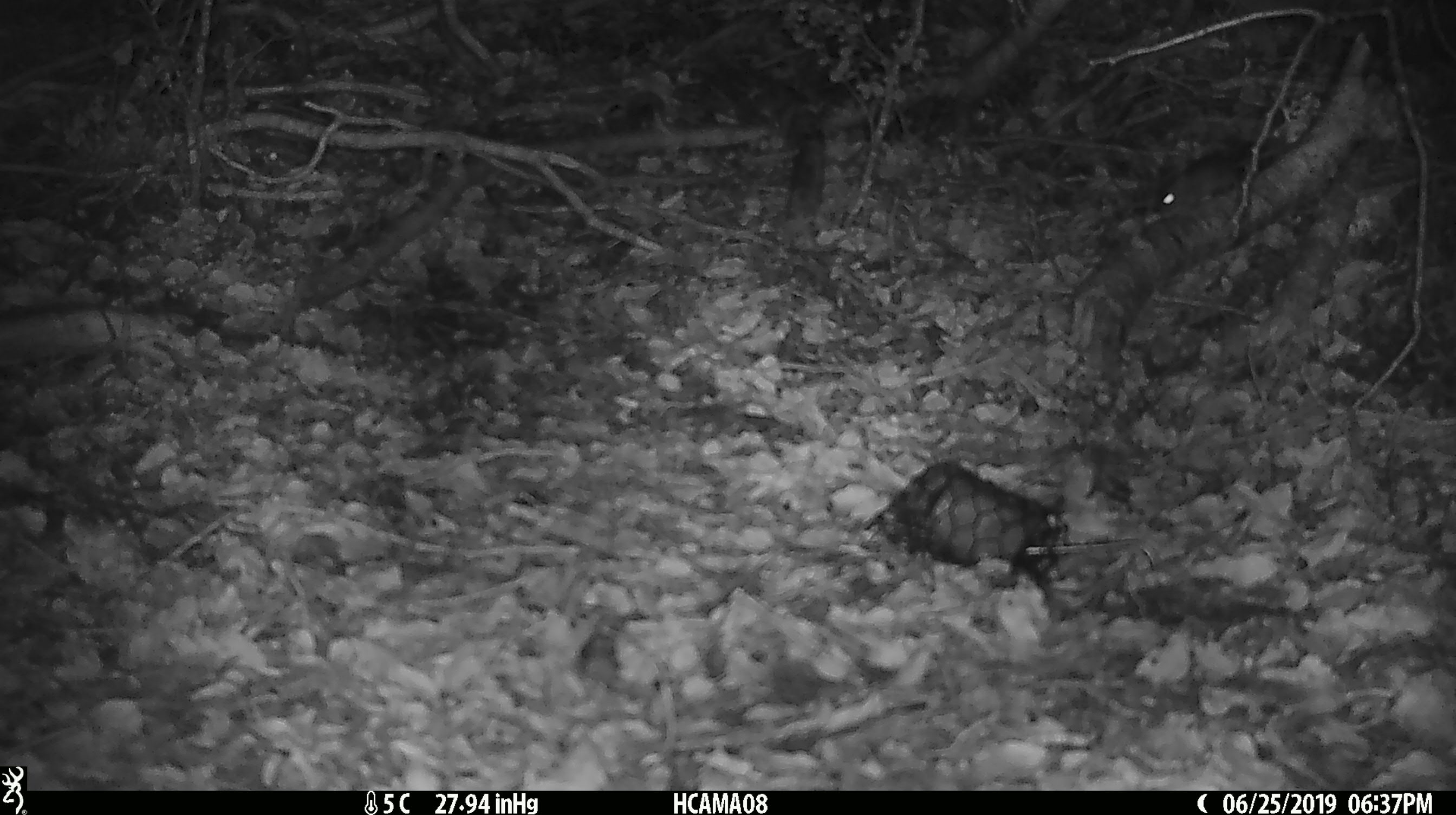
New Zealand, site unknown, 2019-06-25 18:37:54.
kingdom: Animalia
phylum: Chordata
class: Mammalia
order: Rodentia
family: Muridae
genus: Mus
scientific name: Mus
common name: mouse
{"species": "mouse (Mus)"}